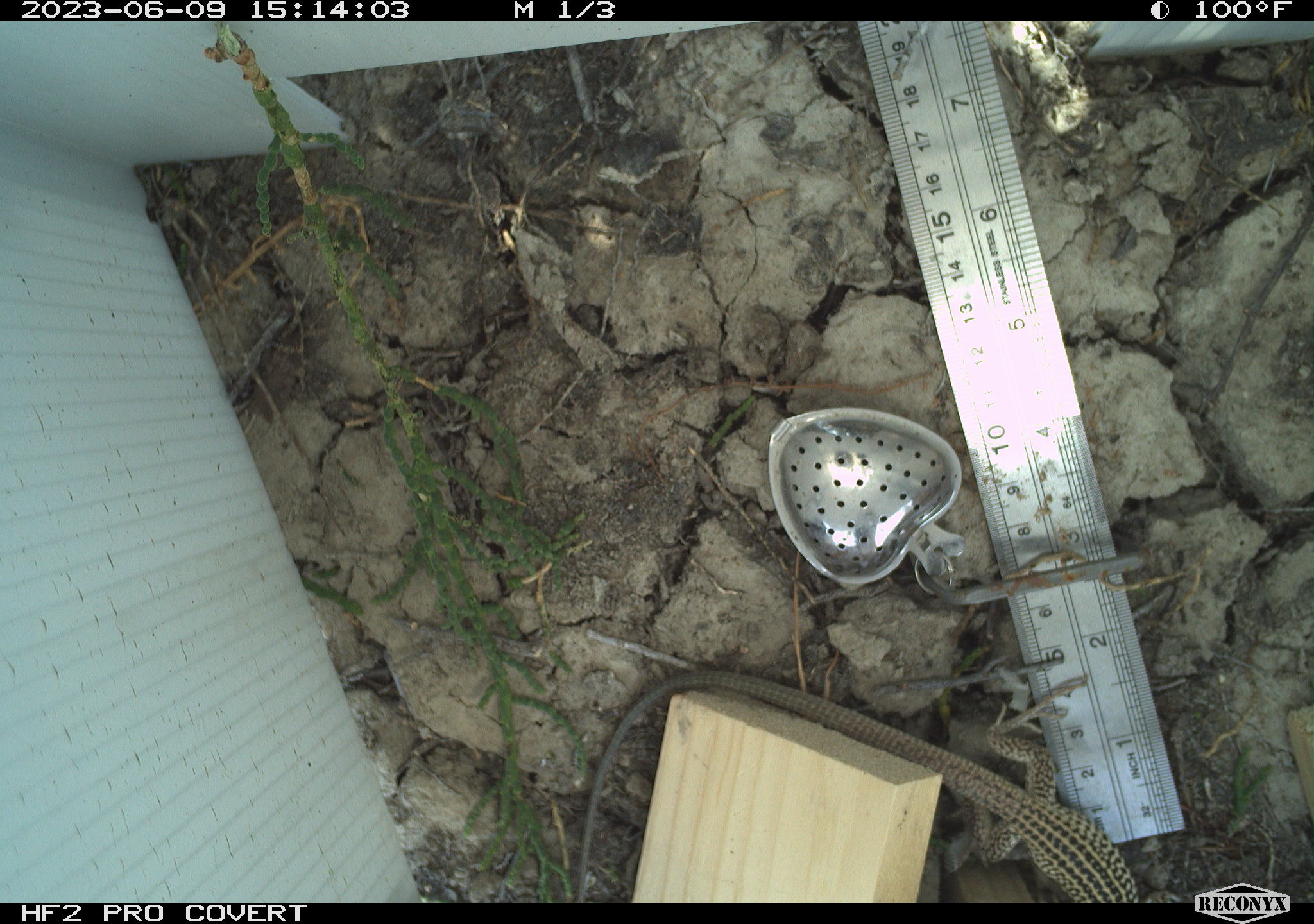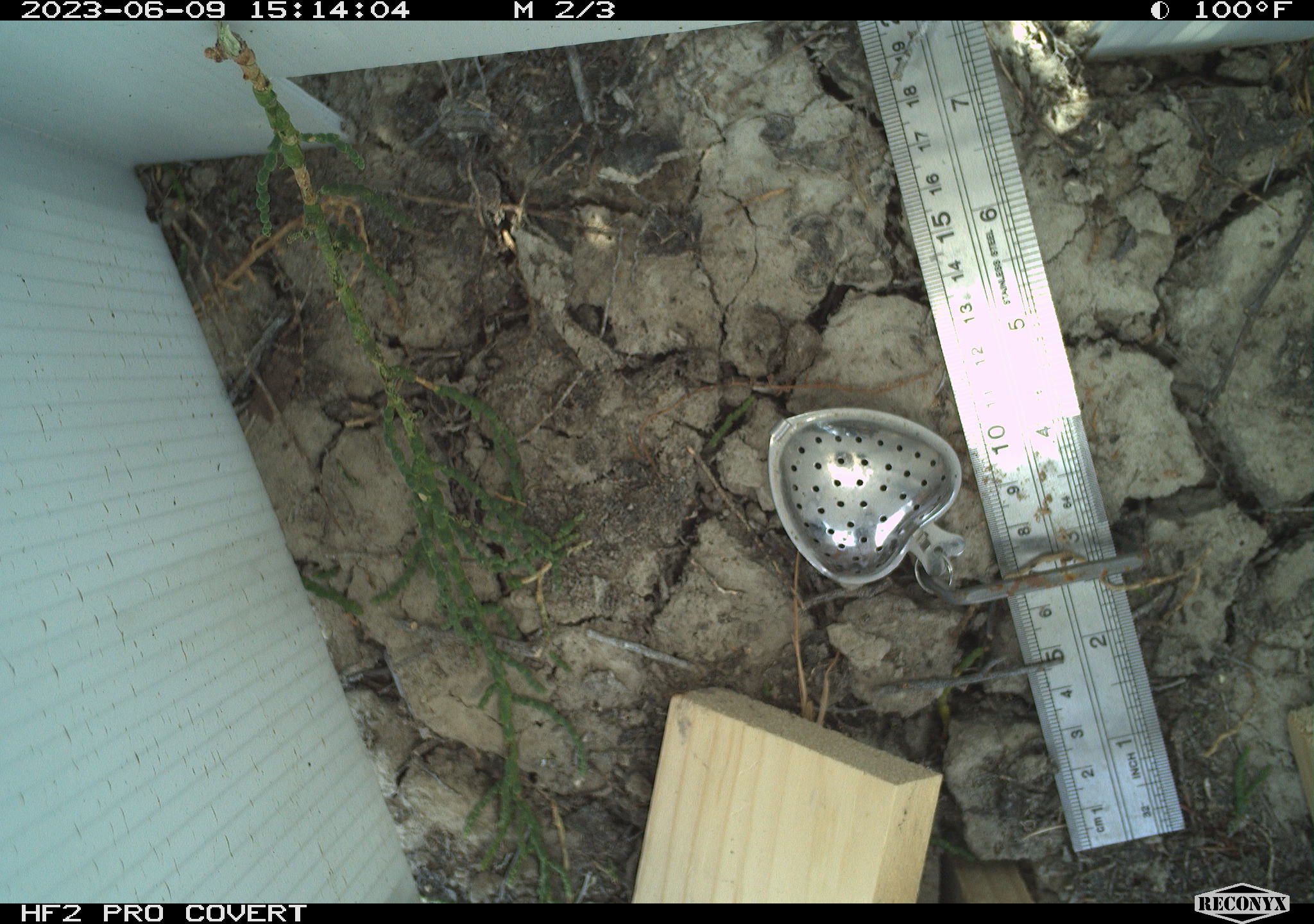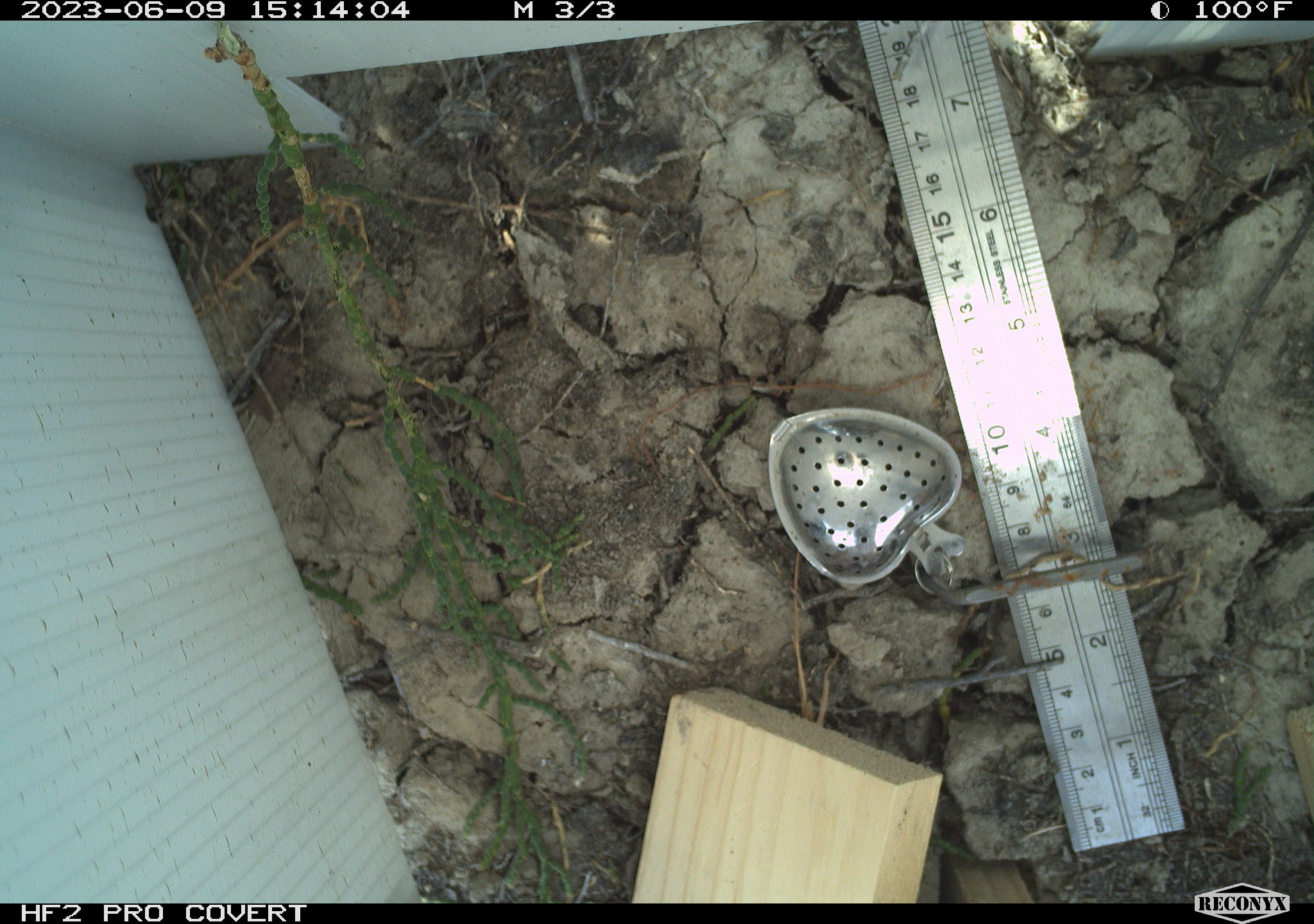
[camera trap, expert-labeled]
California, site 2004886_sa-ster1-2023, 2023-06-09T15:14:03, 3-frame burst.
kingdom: Animalia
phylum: Chordata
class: Reptilia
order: Squamata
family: Teiidae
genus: Aspidoscelis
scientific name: Aspidoscelis tigris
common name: western whiptail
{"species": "western whiptail (Aspidoscelis tigris)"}